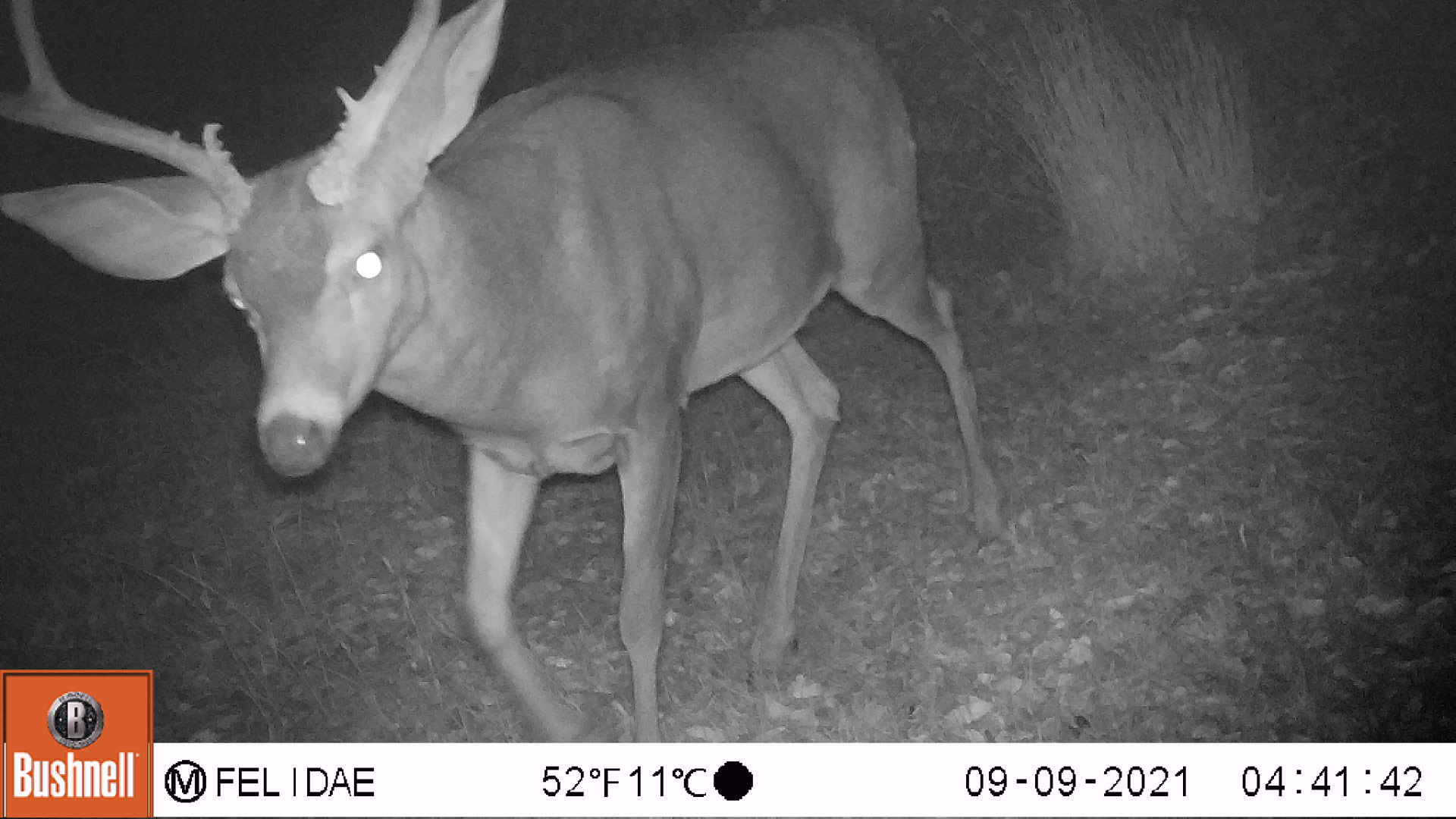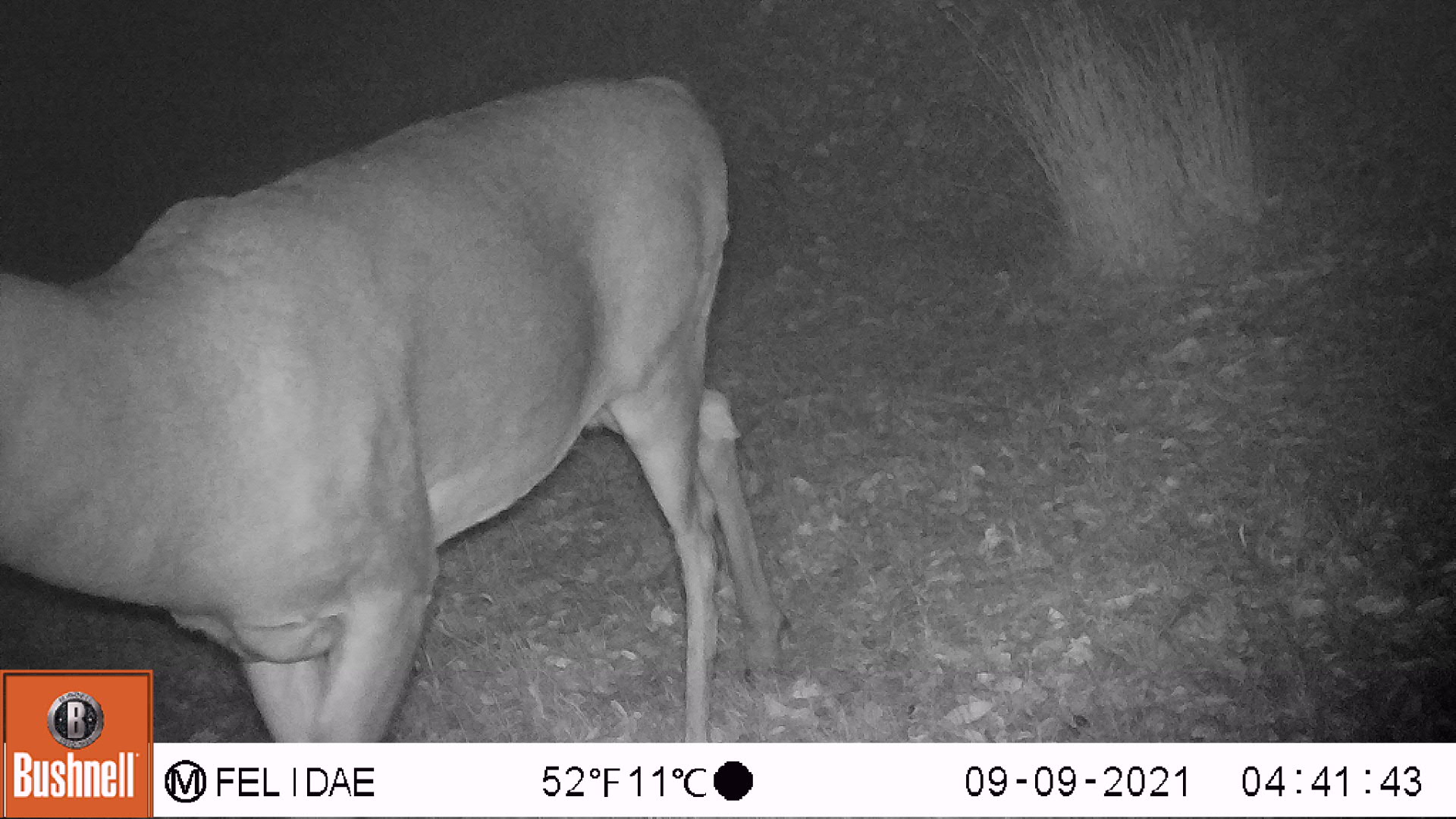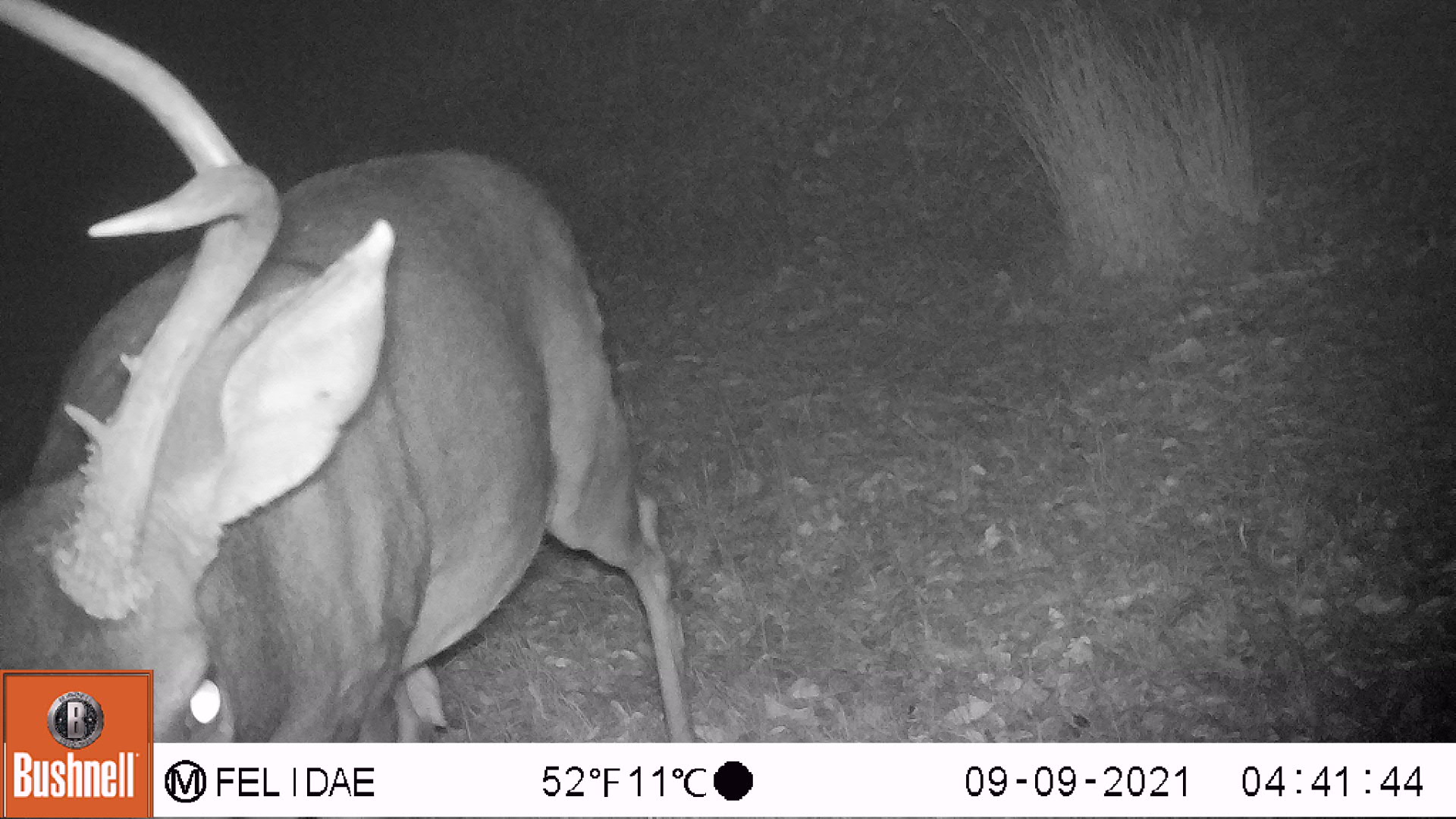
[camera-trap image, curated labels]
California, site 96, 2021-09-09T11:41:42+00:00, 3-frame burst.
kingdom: Animalia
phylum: Chordata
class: Mammalia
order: Artiodactyla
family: Cervidae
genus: Odocoileus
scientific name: Odocoileus hemionus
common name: mule deer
Mule deer (Odocoileus hemionus).